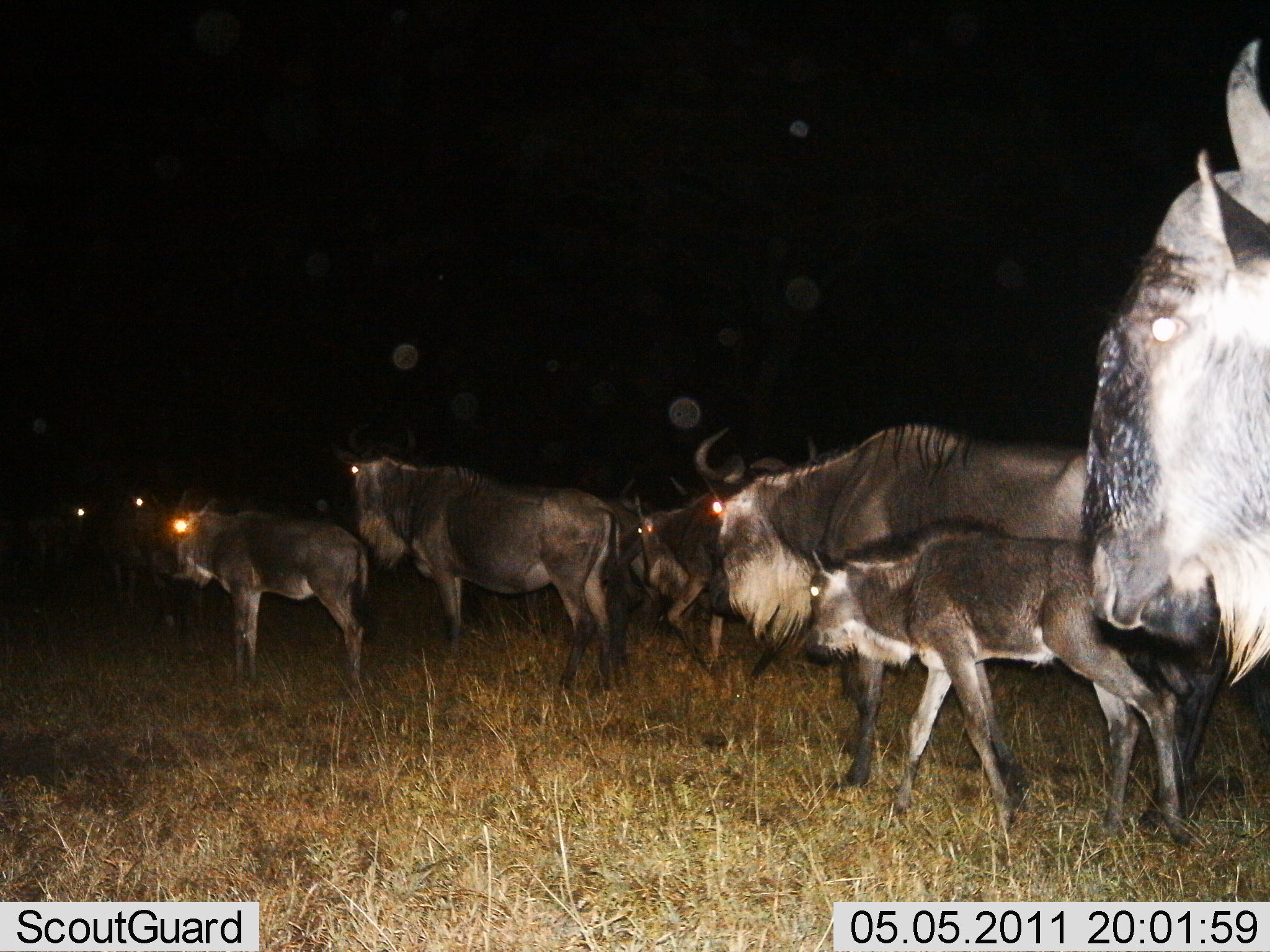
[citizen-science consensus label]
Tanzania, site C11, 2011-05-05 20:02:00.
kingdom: Animalia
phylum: Chordata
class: Mammalia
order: Artiodactyla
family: Bovidae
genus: Connochaetes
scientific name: Connochaetes taurinus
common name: blue wildebeest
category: wildebeest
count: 8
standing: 0%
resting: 0%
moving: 100%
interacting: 0%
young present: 91%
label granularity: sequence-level